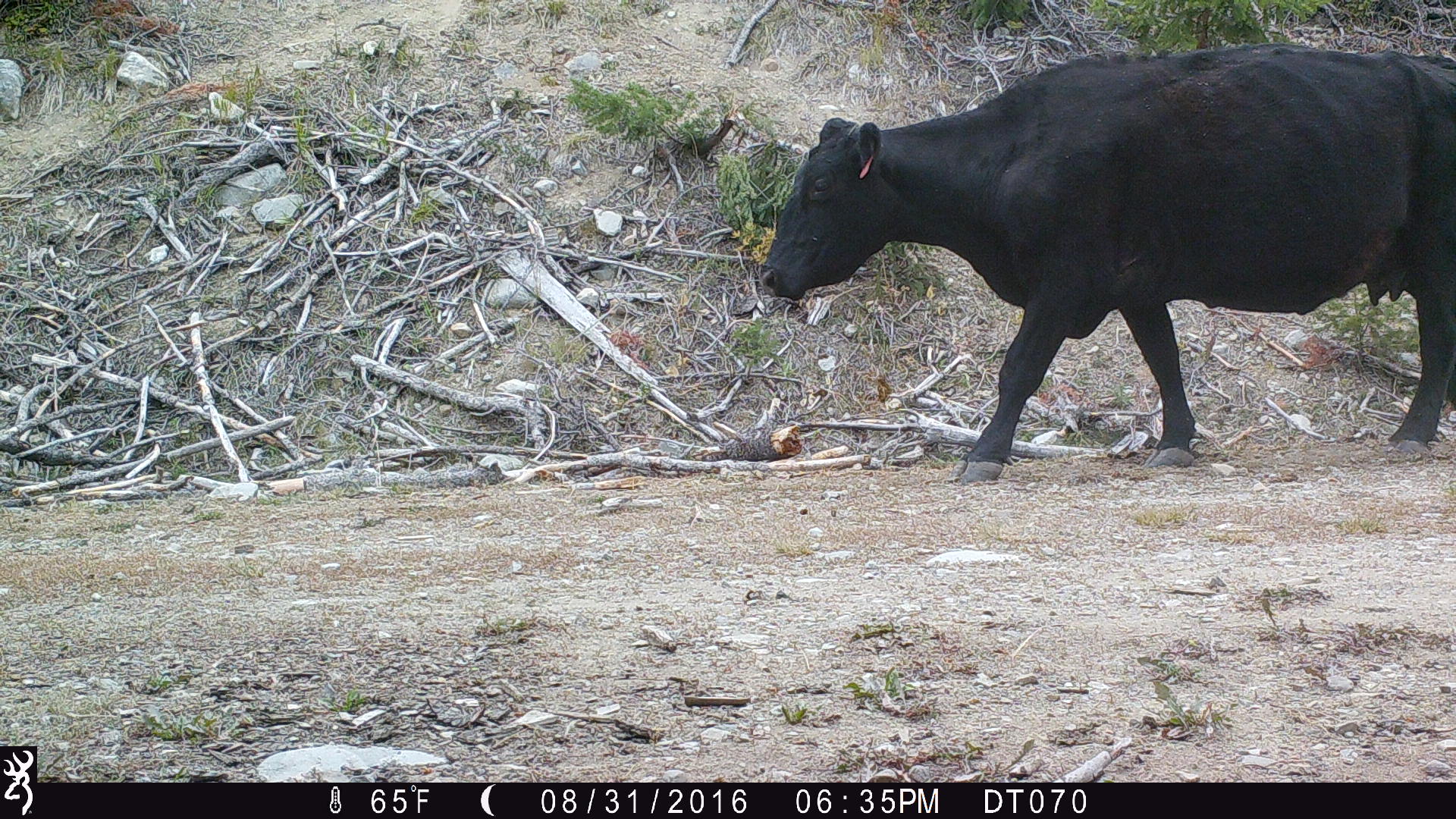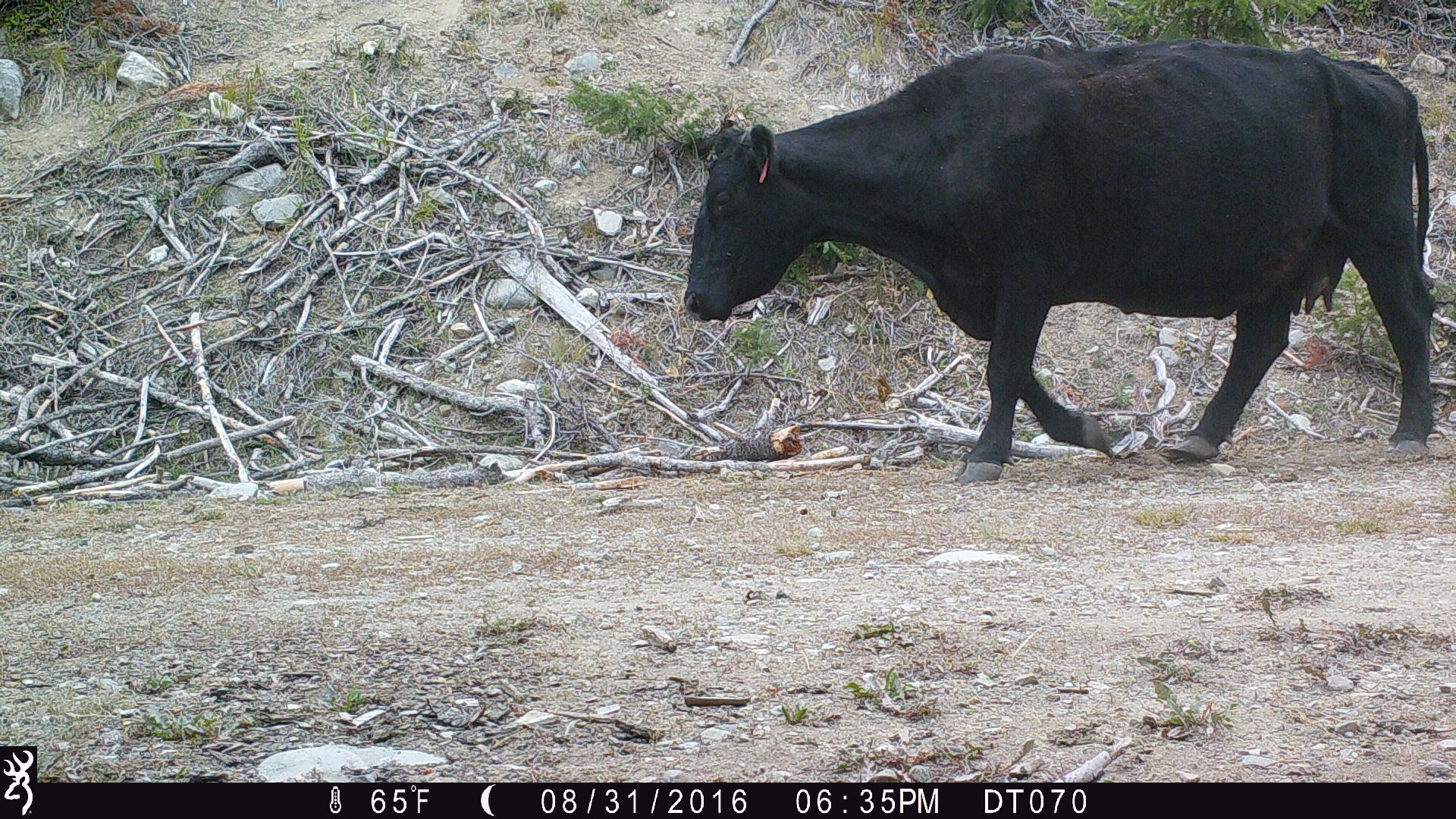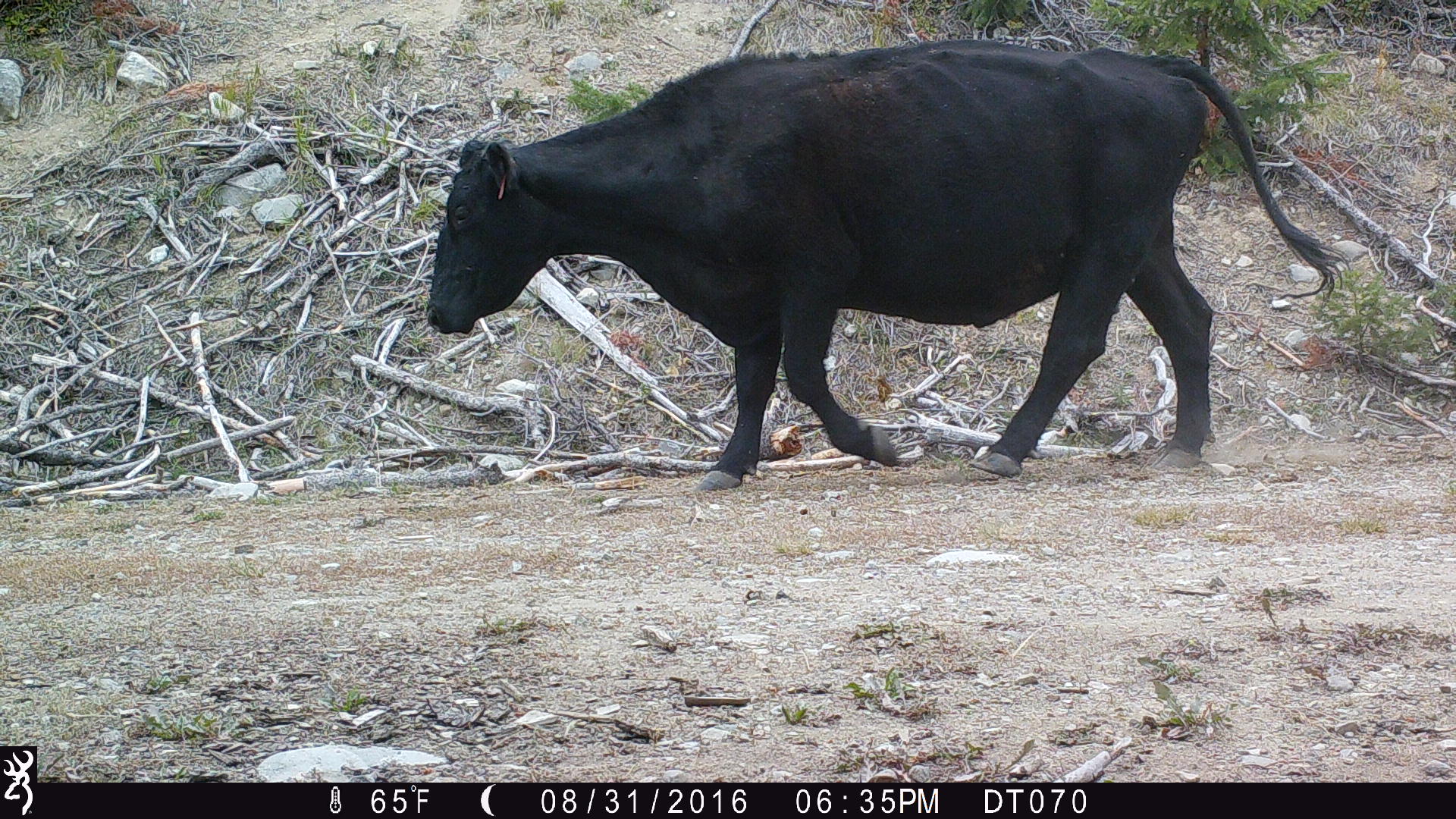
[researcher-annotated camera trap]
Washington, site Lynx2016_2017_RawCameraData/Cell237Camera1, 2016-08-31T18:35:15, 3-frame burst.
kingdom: Animalia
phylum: Chordata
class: Mammalia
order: Artiodactyla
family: Bovidae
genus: Bos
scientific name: Bos taurus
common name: domestic cattle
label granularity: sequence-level